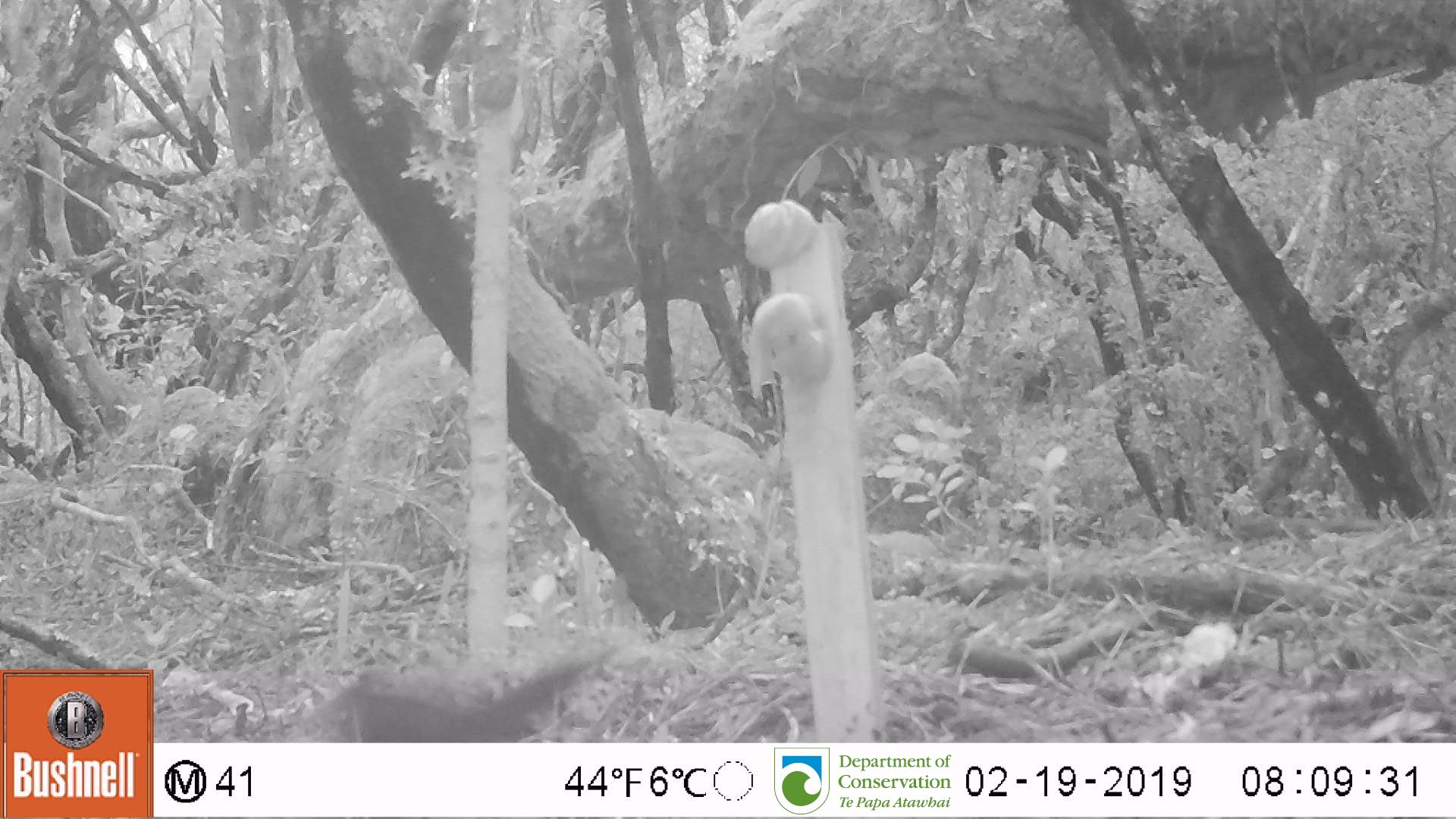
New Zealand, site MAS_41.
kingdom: Animalia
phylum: Chordata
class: Aves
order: Passeriformes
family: Turdidae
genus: Turdus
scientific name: Turdus merula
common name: eurasian blackbird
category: blackbird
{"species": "blackbird (eurasian blackbird) (Turdus merula)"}